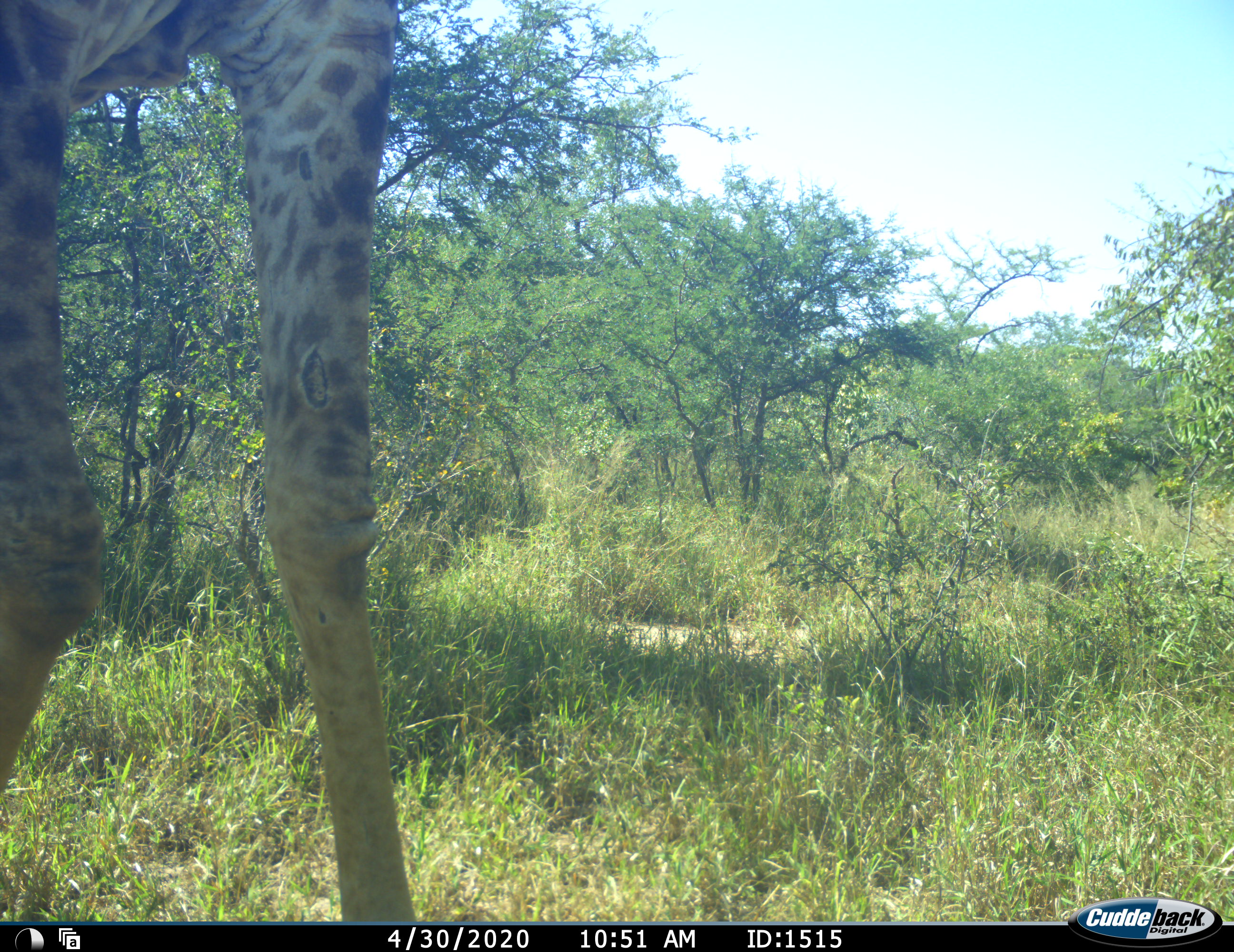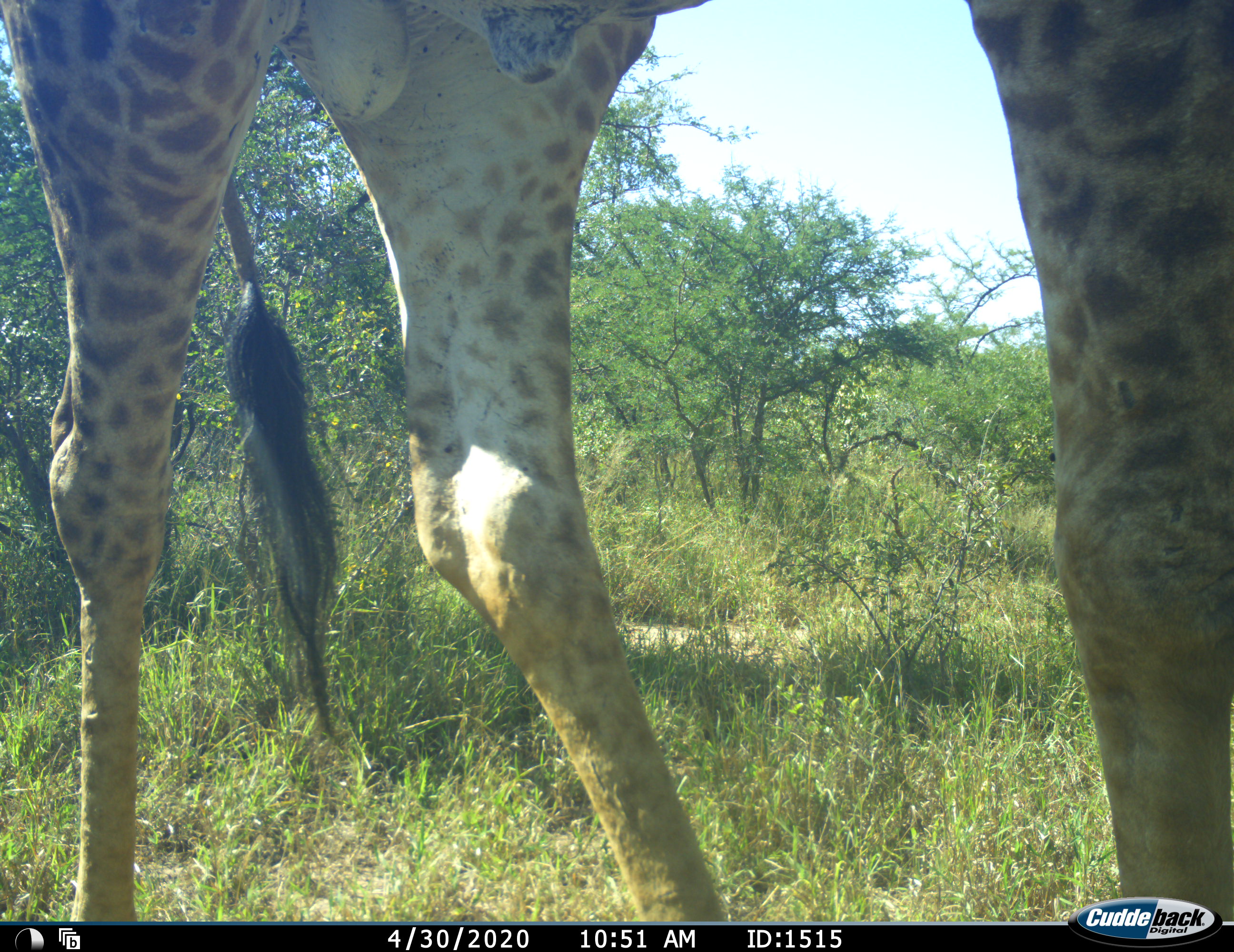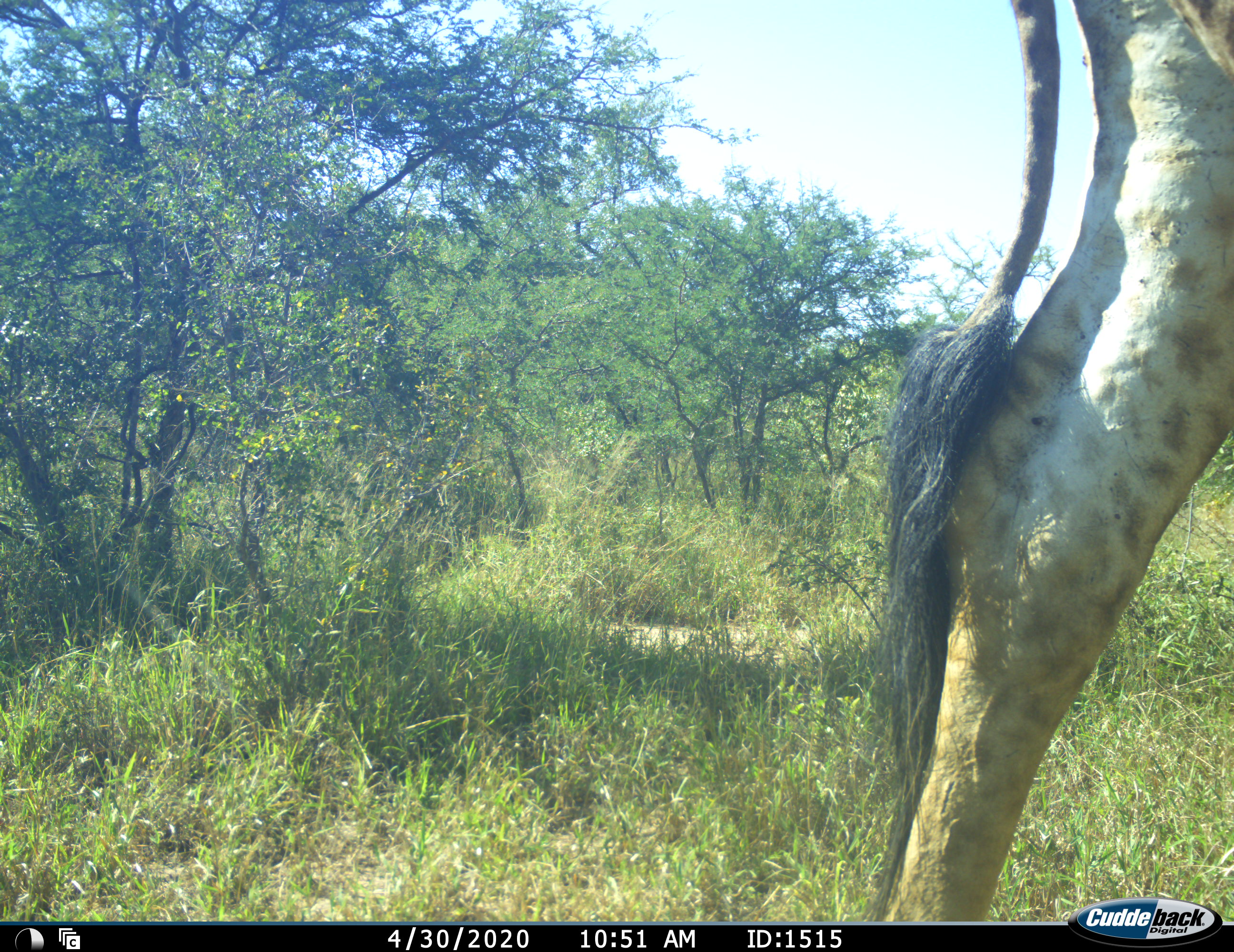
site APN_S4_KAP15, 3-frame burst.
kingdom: Animalia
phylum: Chordata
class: Mammalia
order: Artiodactyla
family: Giraffidae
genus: Giraffa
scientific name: Giraffa camelopardalis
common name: giraffe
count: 1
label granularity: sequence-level